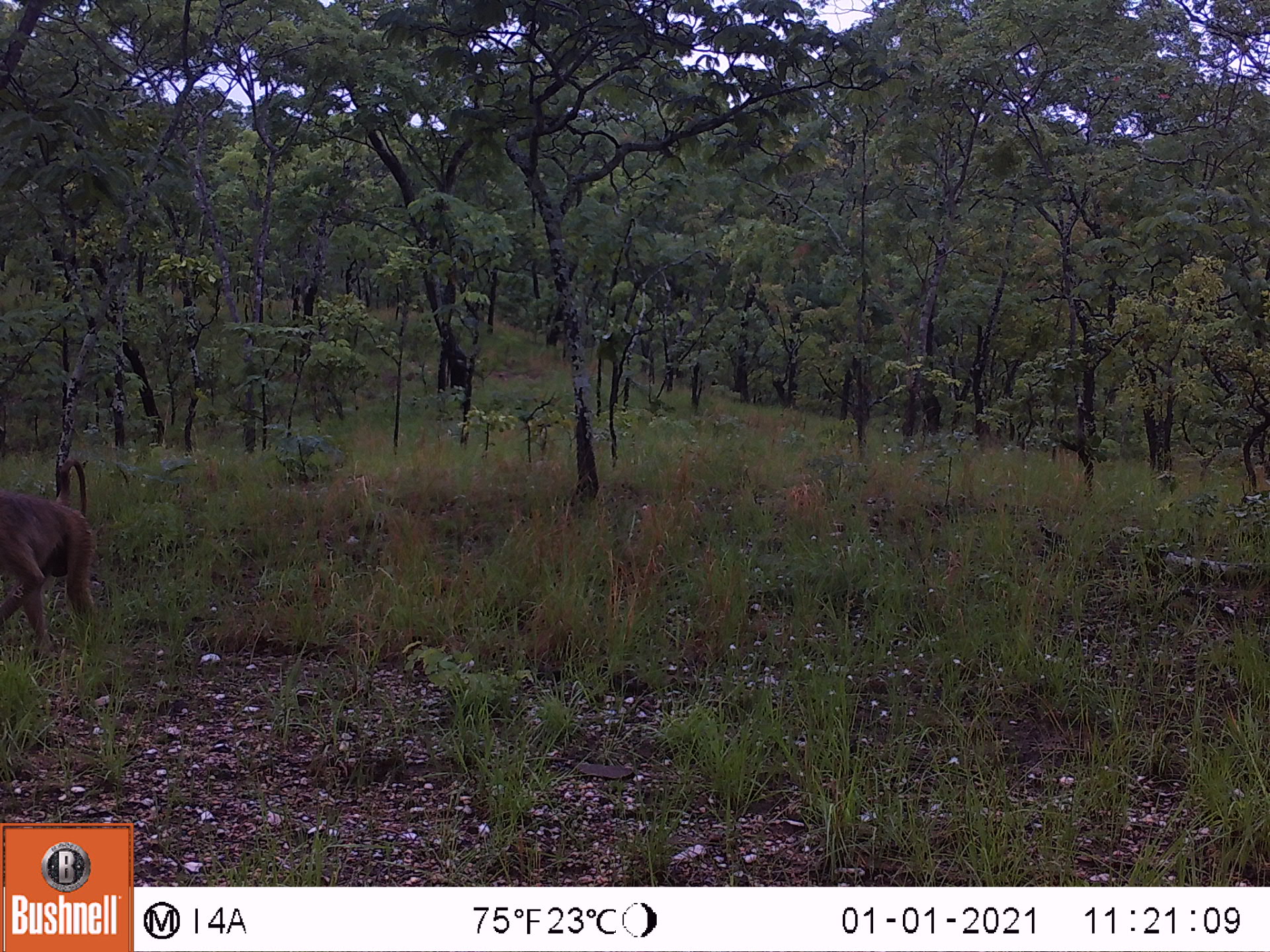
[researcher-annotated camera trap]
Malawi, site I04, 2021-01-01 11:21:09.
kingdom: Animalia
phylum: Chordata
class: Mammalia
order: Primates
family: Cercopithecidae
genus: Papio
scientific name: Papio cynocephalus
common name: yellow baboon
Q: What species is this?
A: Yellow baboon (Papio cynocephalus).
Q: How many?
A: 1.